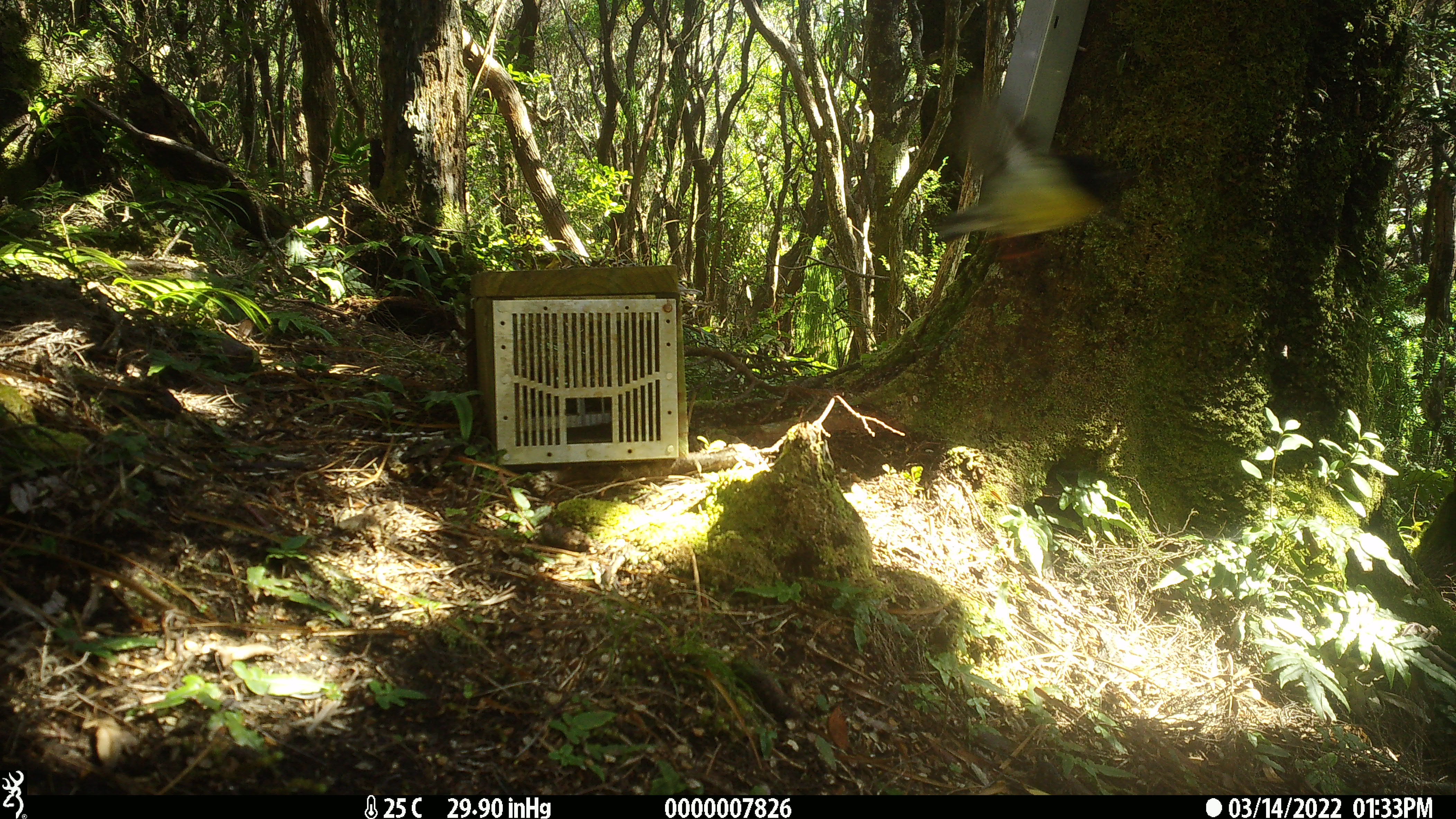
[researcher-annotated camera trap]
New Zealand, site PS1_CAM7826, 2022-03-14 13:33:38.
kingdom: Animalia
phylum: Chordata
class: Aves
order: Passeriformes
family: Petroicidae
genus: Petroica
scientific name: Petroica macrocephala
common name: tomtit